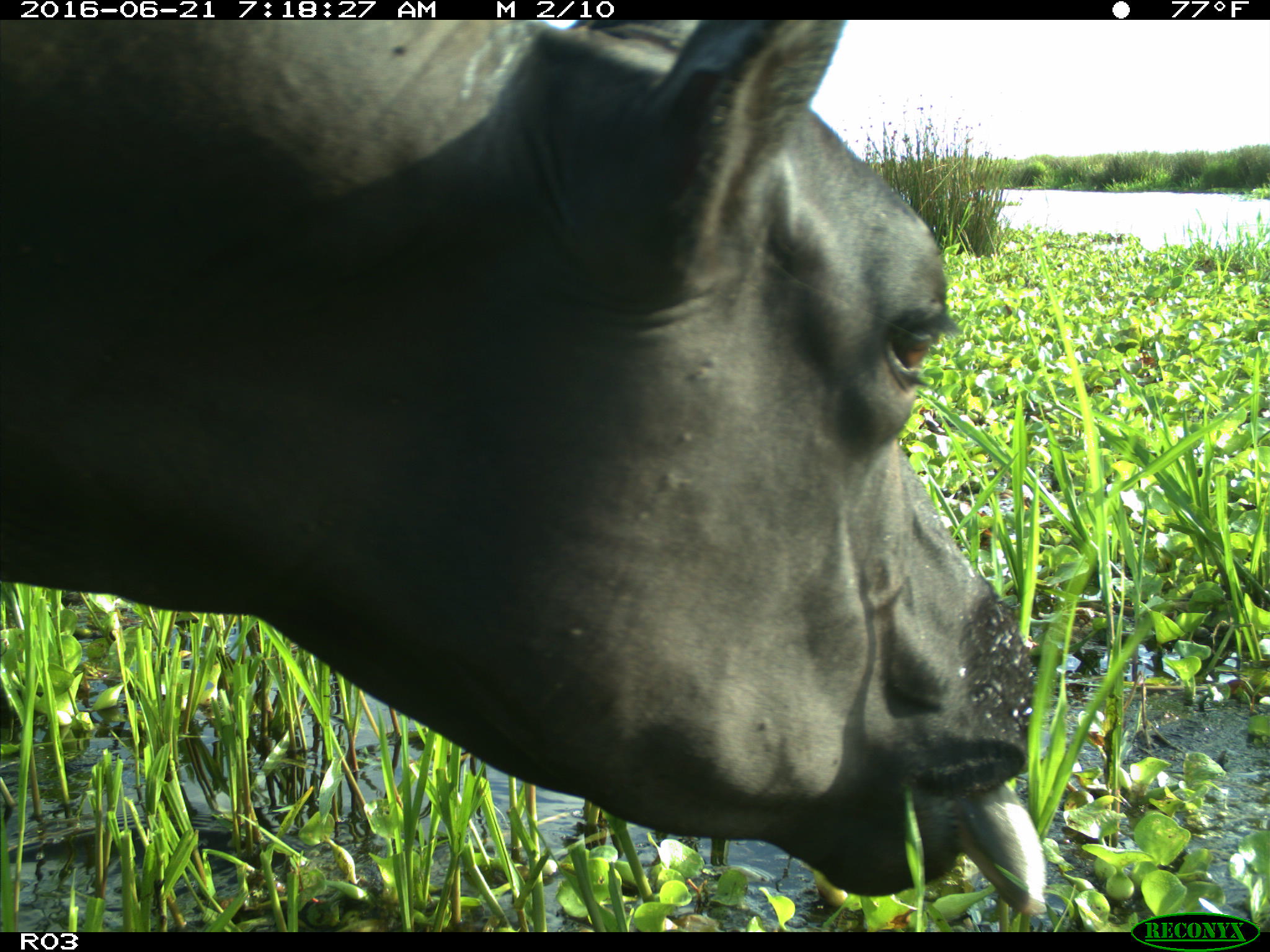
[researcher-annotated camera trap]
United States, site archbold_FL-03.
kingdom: Animalia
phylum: Chordata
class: Mammalia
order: Artiodactyla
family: Bovidae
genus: Bos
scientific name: Bos taurus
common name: domestic cow